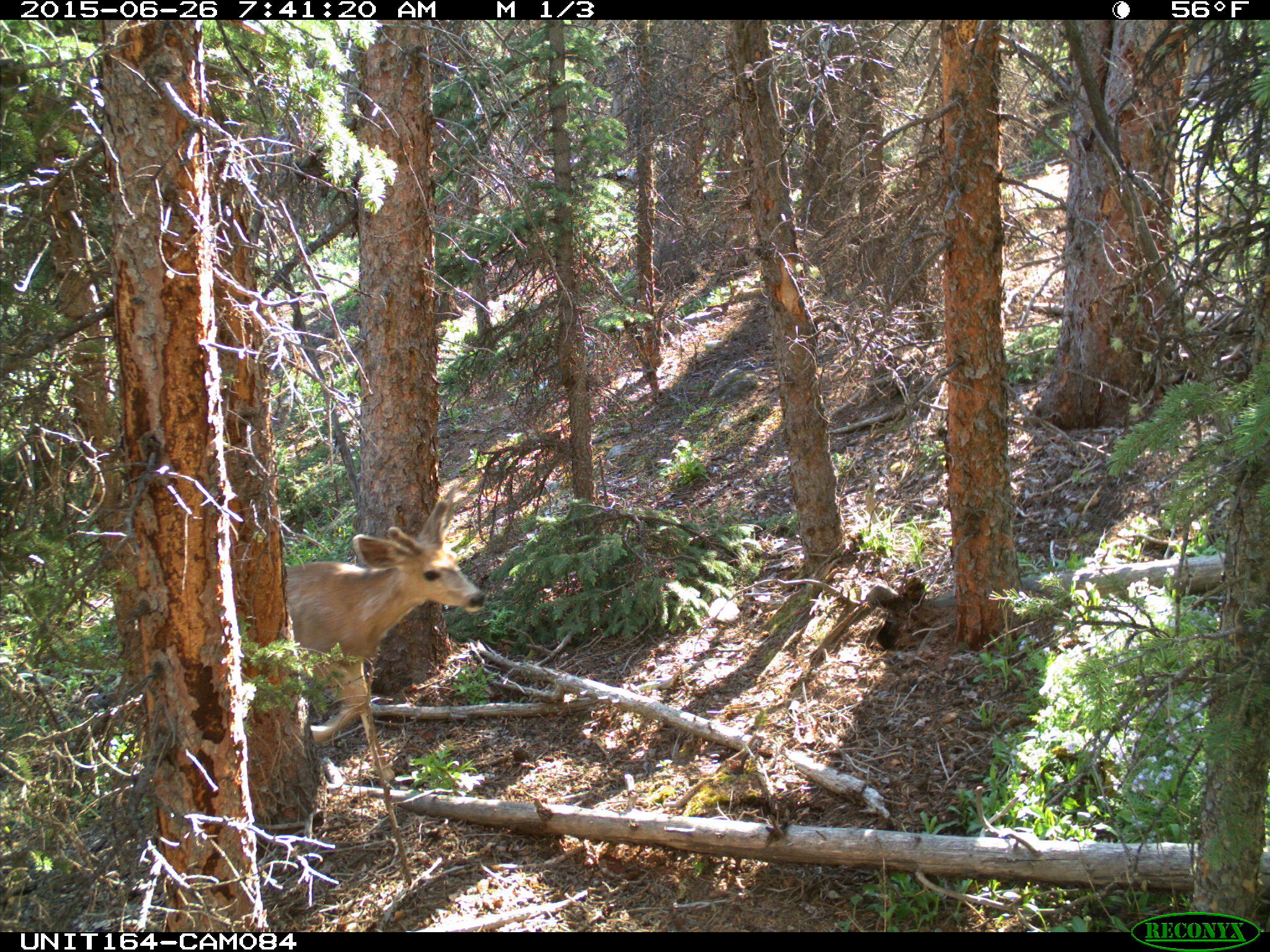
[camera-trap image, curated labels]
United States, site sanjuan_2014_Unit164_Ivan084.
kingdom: Animalia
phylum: Chordata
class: Mammalia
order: Artiodactyla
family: Cervidae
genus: Odocoileus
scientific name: Odocoileus hemionus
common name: mule deer